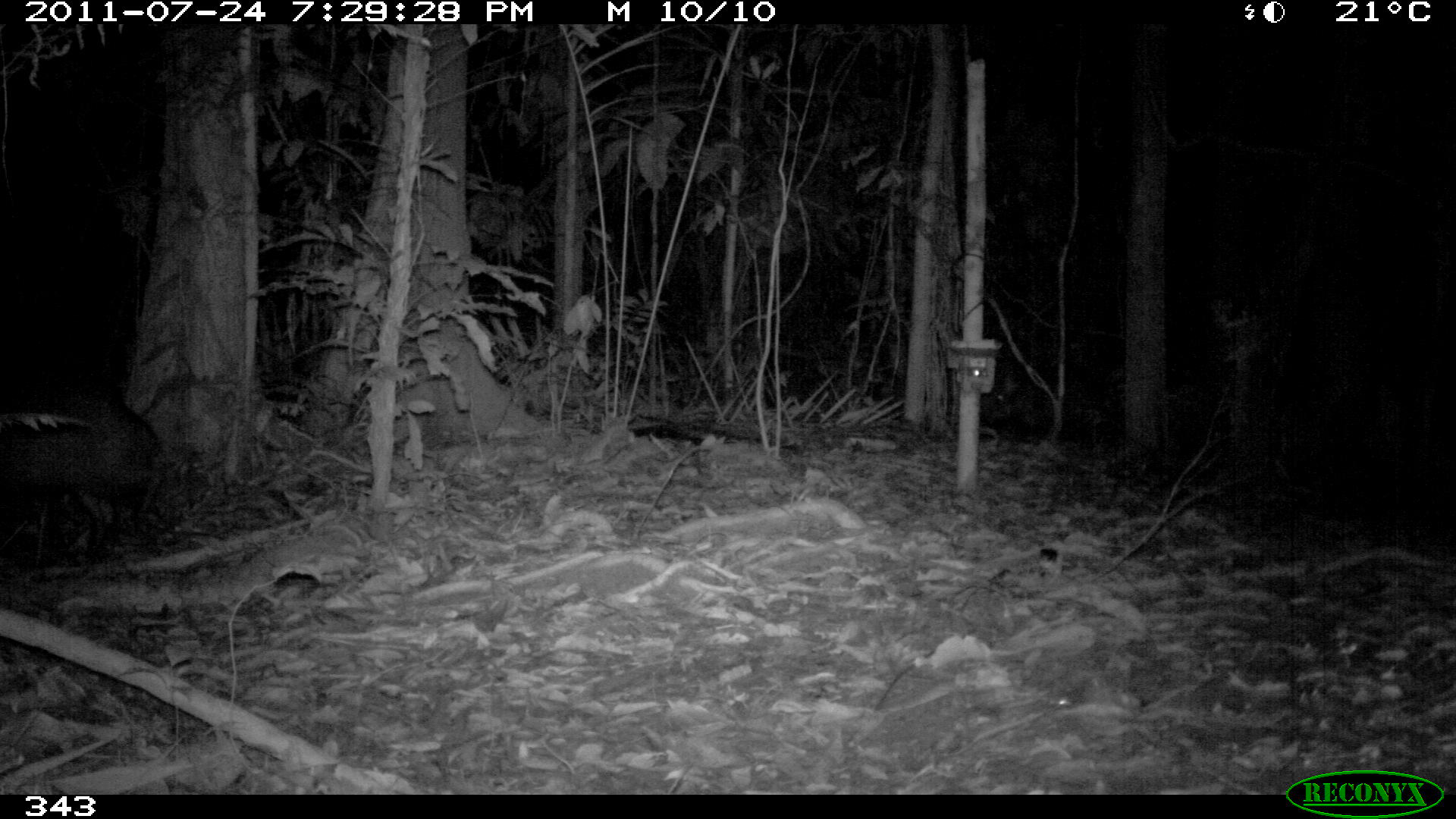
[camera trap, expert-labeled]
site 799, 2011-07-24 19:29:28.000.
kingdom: Animalia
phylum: Chordata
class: Mammalia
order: Artiodactyla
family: Tayassuidae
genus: Pecari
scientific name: Pecari tajacu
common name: collared peccary